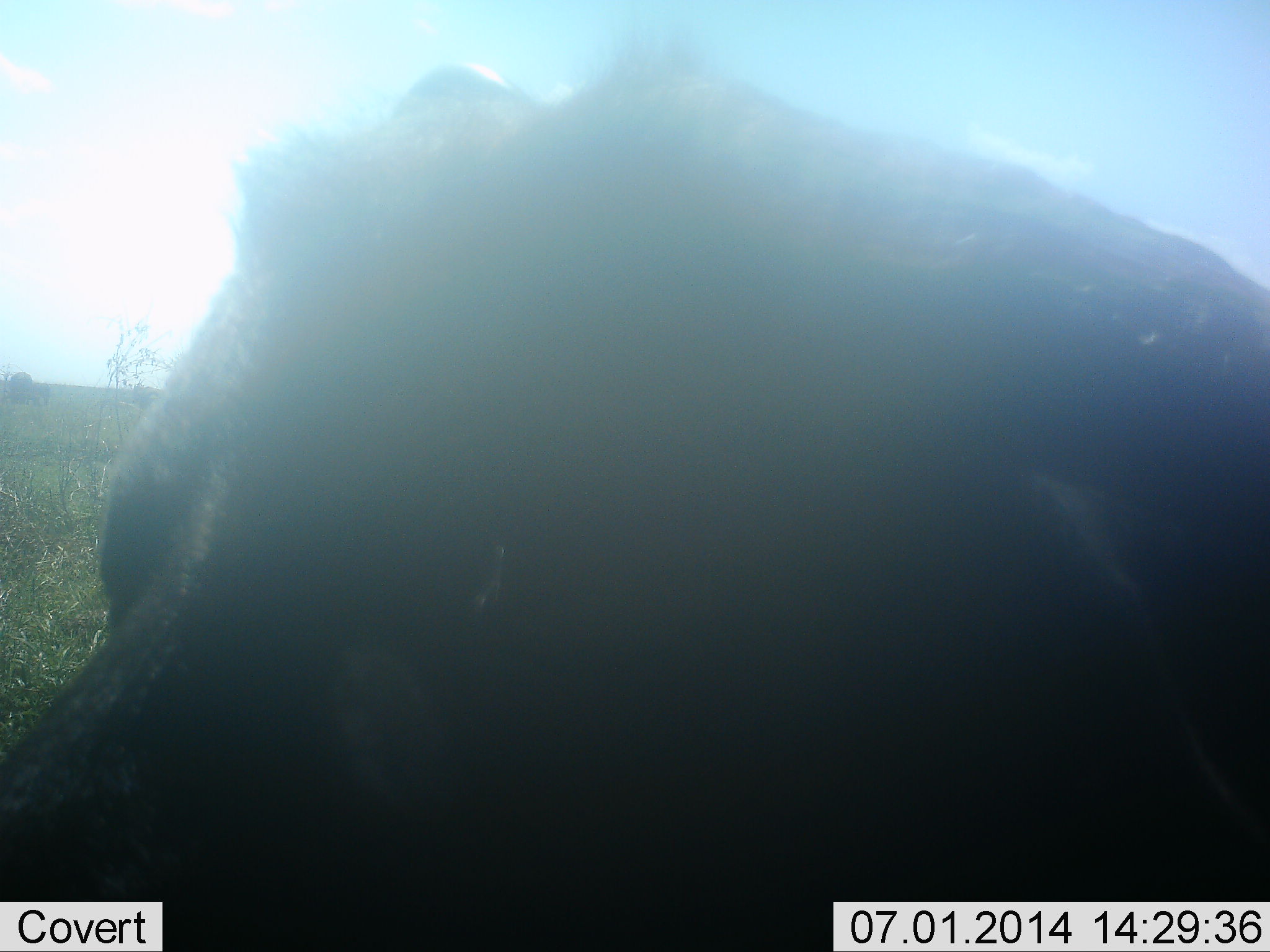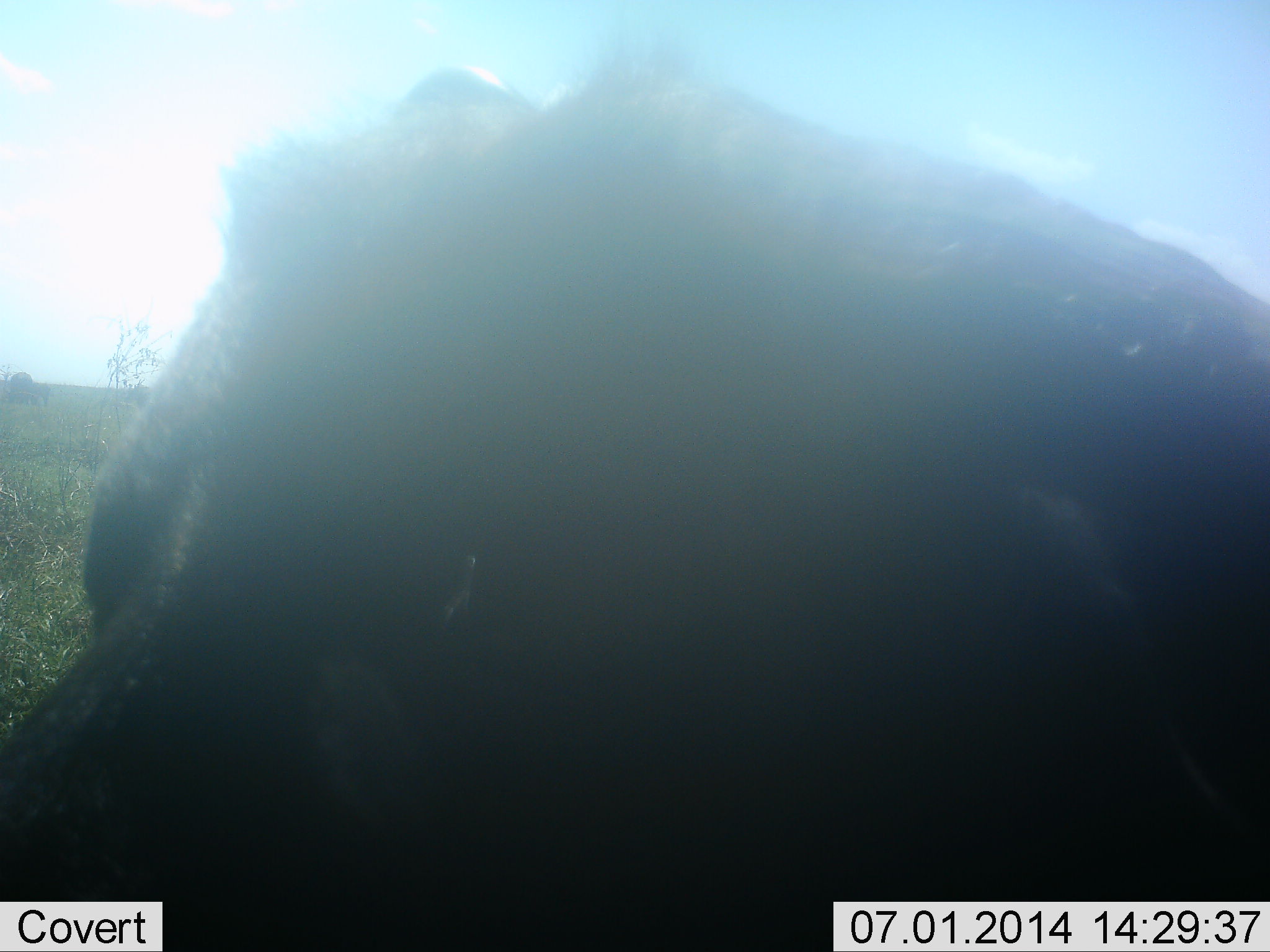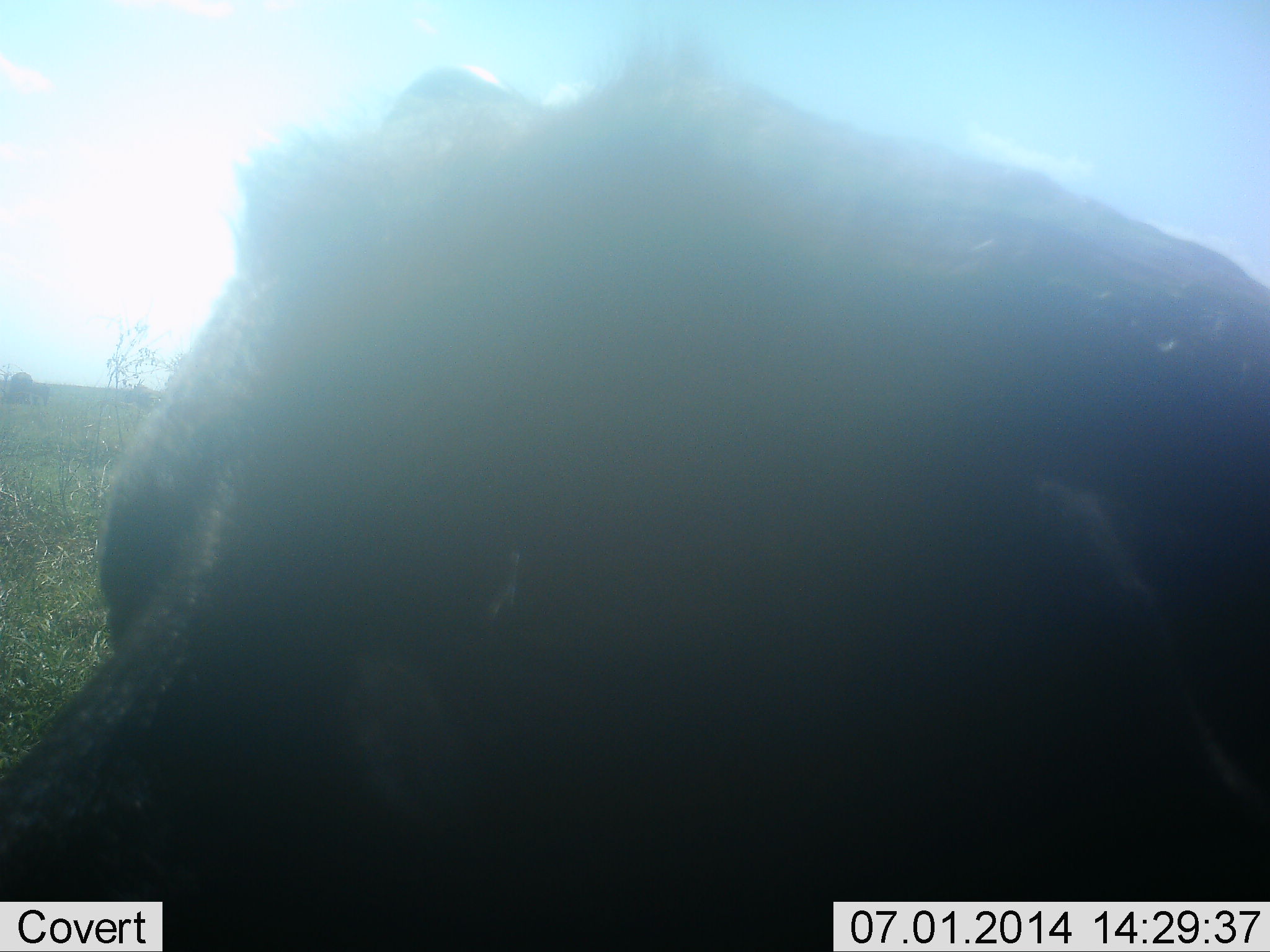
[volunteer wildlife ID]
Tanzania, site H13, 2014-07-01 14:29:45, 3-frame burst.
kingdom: Animalia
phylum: Chordata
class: Mammalia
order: Artiodactyla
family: Bovidae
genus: Connochaetes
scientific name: Connochaetes taurinus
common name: blue wildebeest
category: wildebeest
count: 1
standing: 22%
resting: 67%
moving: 11%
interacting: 0%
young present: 0%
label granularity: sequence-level